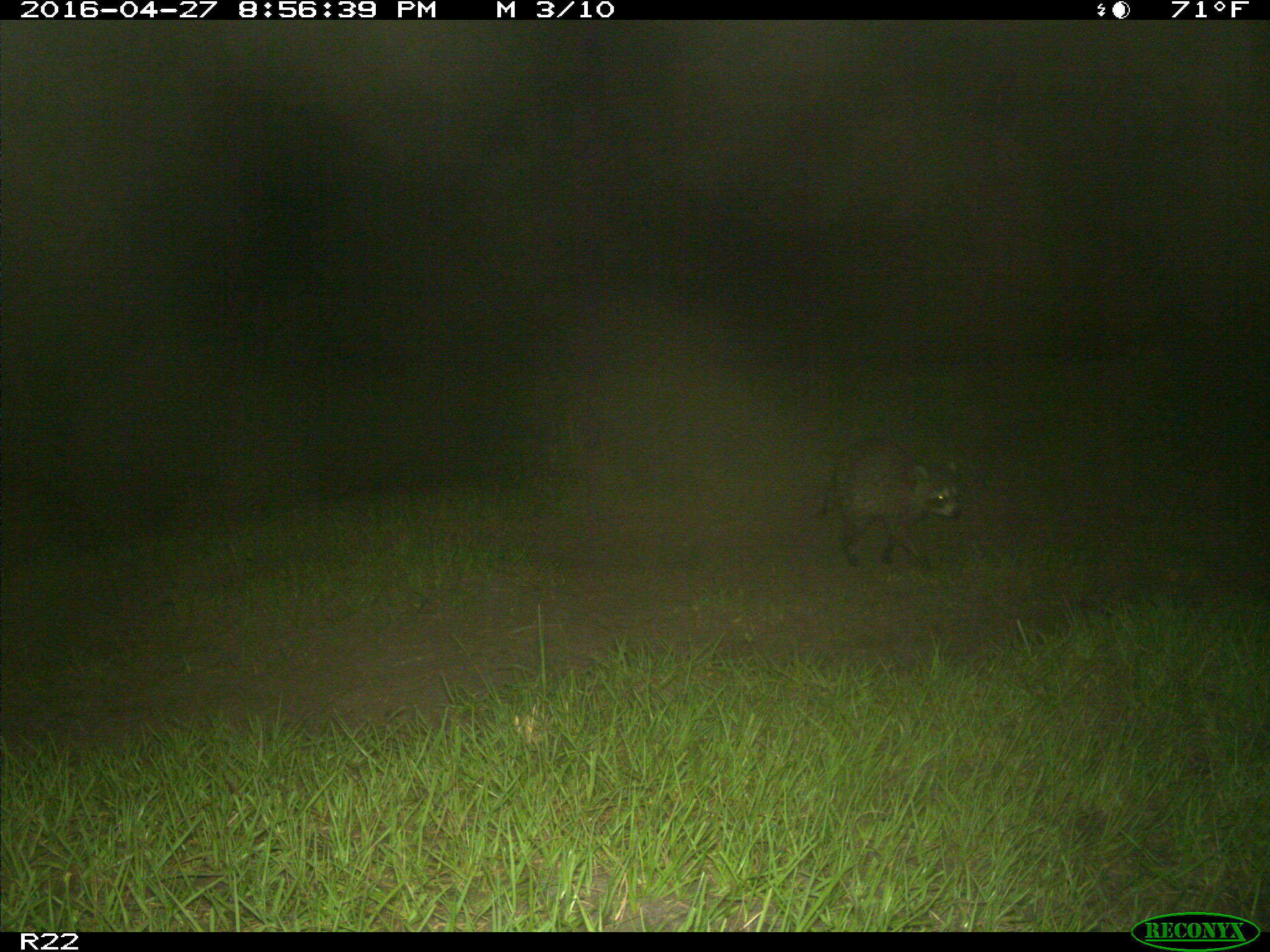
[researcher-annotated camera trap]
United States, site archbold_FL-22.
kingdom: Animalia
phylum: Chordata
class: Mammalia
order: Carnivora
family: Procyonidae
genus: Procyon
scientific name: Procyon lotor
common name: common raccoon